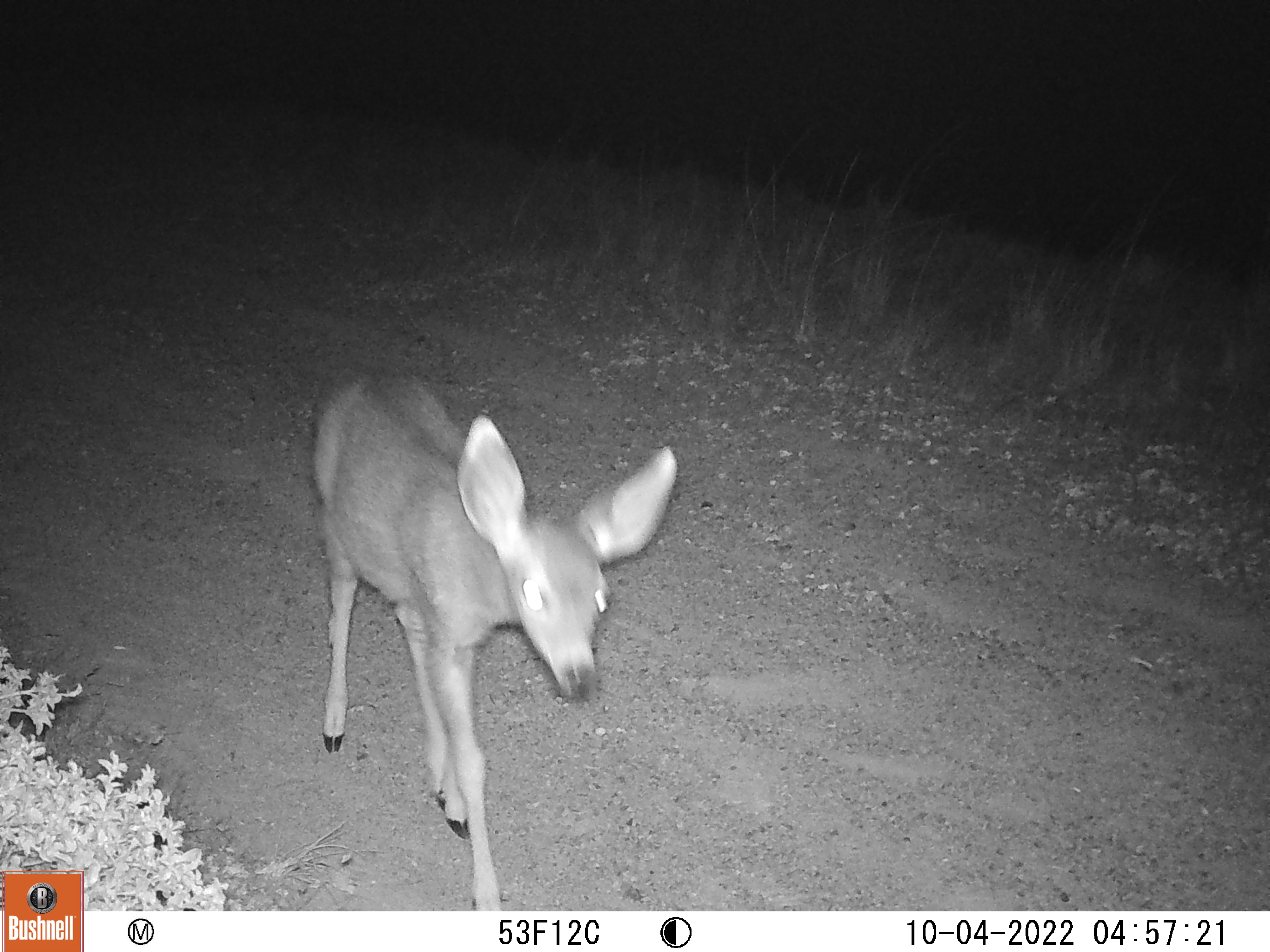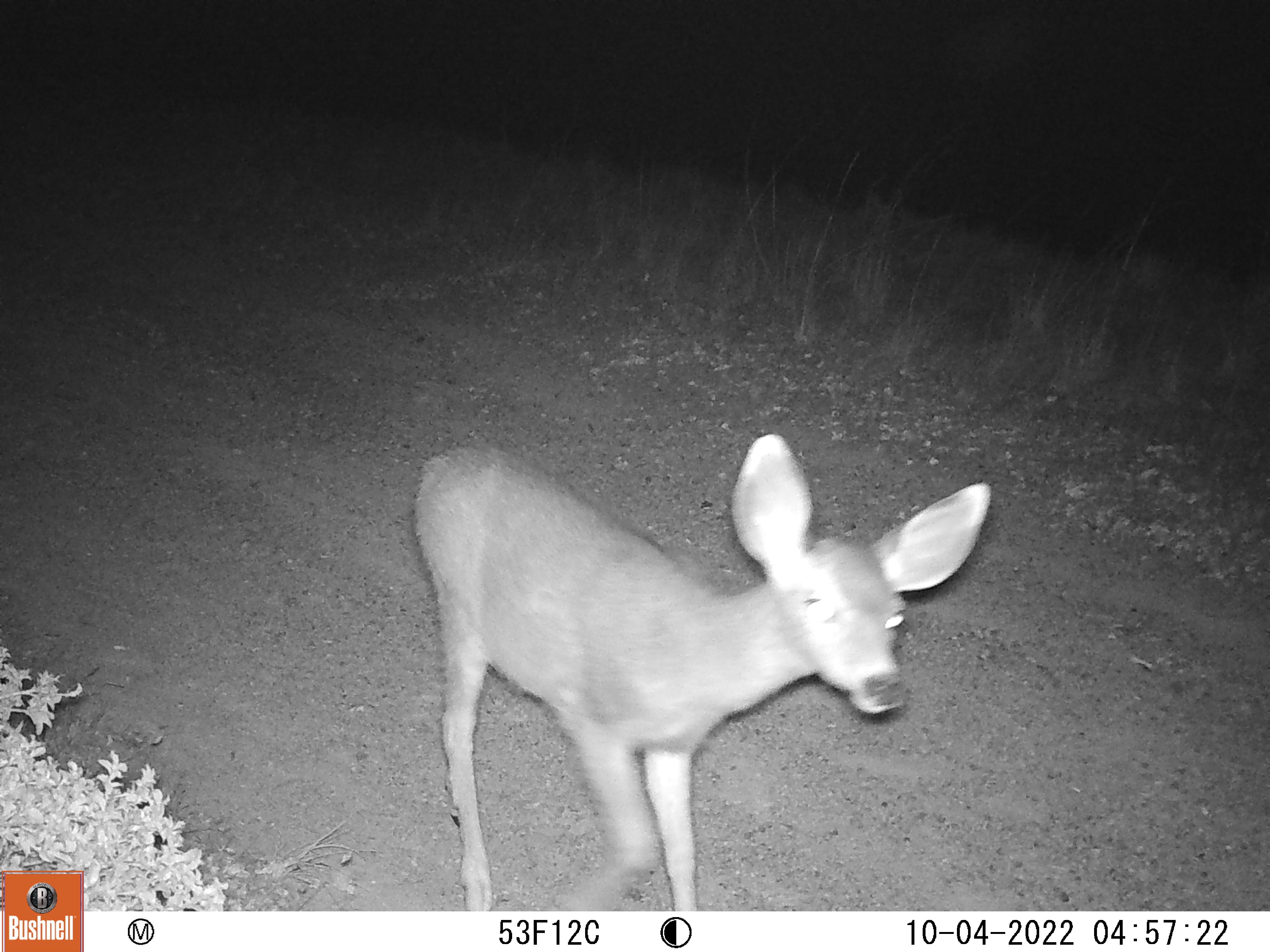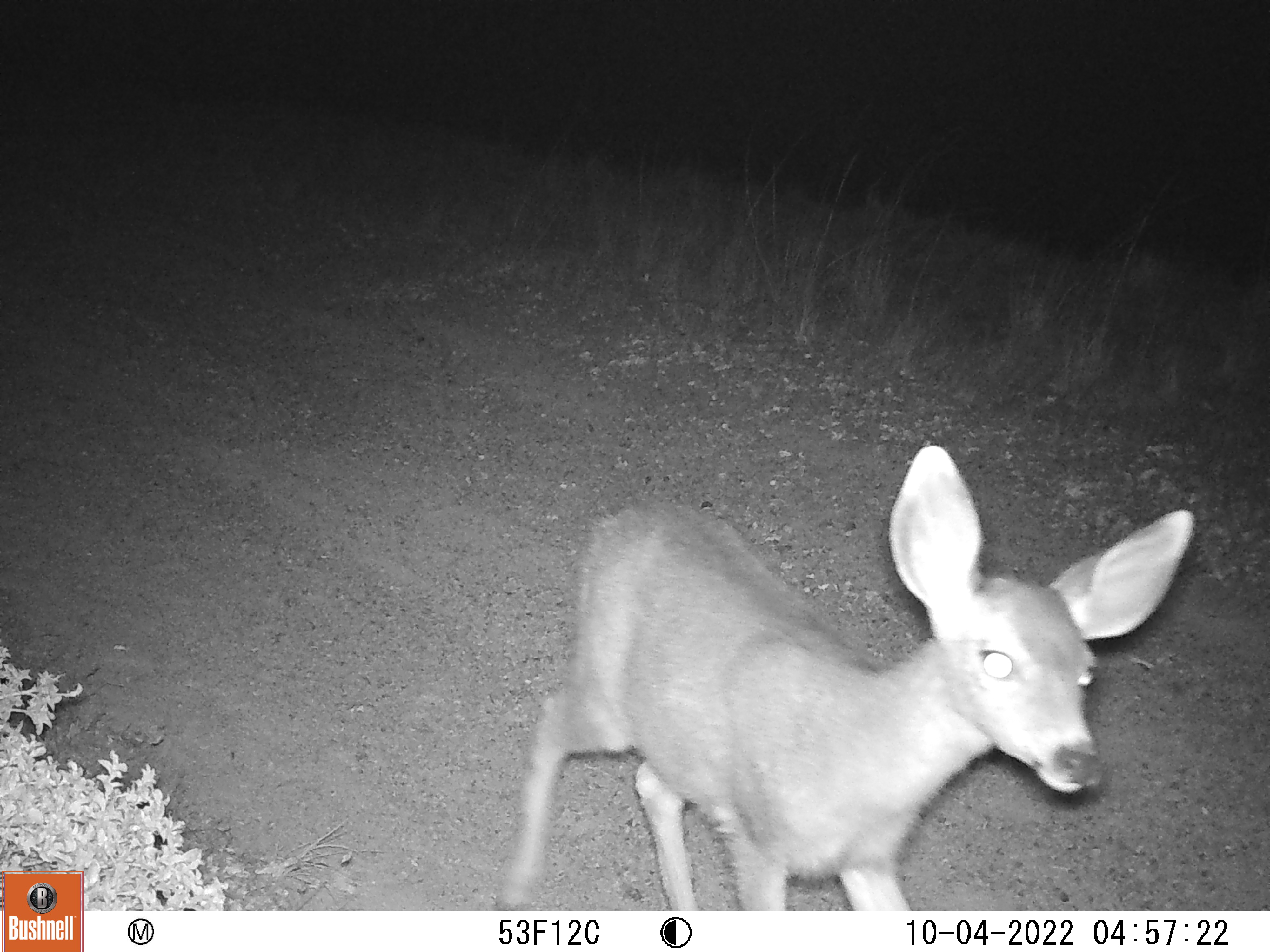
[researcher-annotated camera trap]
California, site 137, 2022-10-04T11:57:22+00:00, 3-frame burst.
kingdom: Animalia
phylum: Chordata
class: Mammalia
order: Artiodactyla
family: Cervidae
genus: Odocoileus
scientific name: Odocoileus hemionus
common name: mule deer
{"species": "mule deer (Odocoileus hemionus)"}